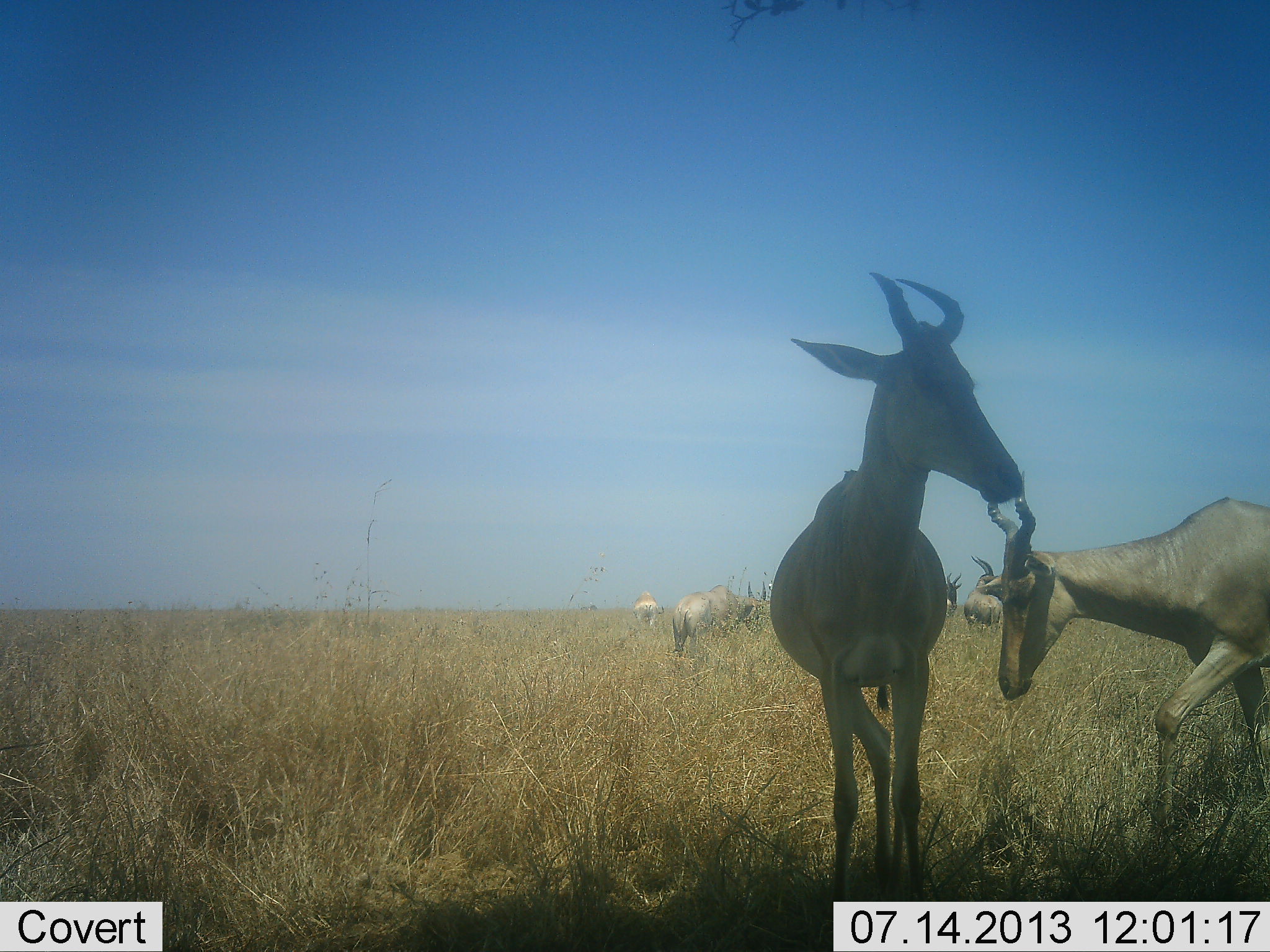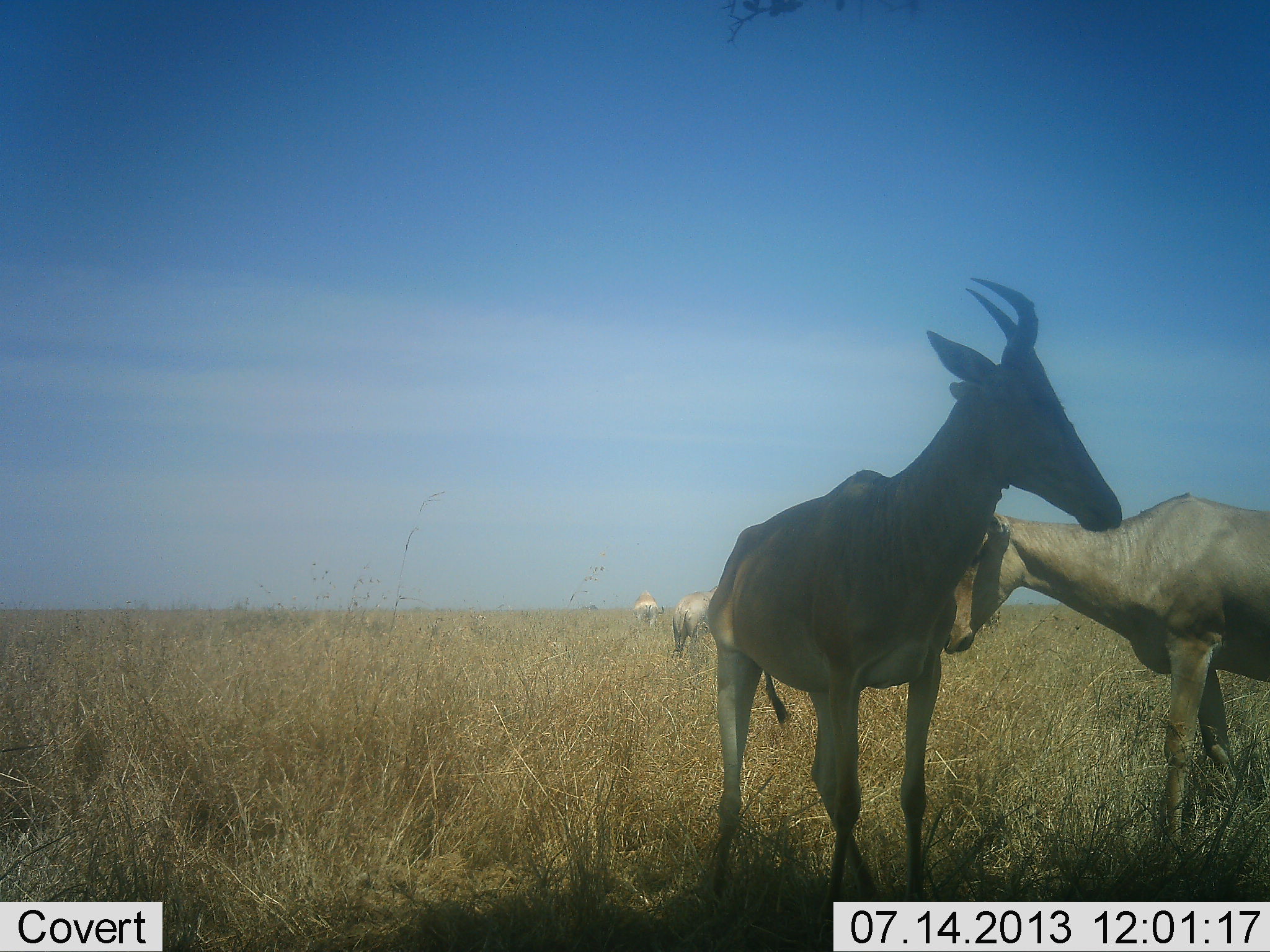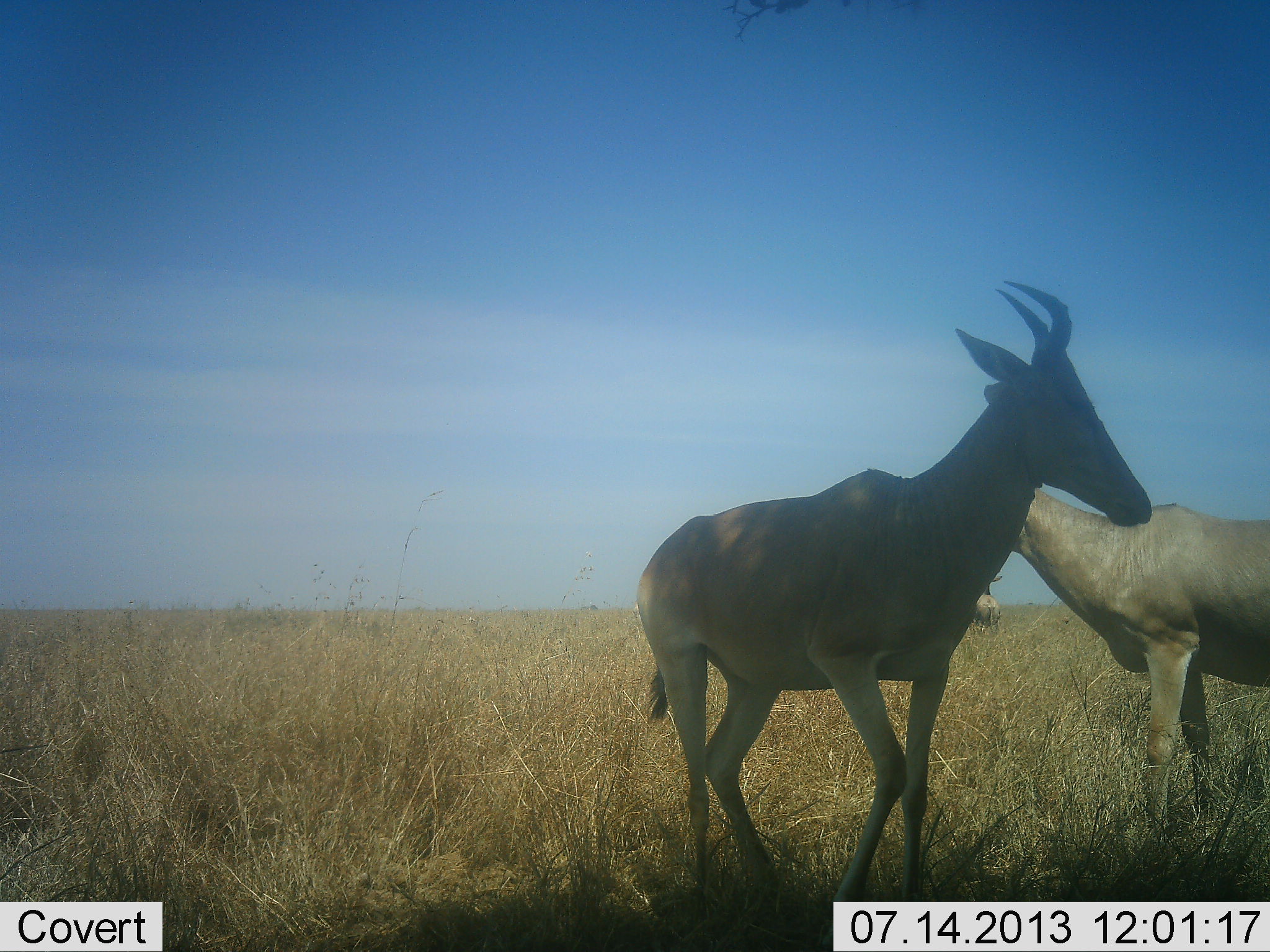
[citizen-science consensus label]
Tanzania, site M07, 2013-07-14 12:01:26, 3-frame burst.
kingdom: Animalia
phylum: Chordata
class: Mammalia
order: Artiodactyla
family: Bovidae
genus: Alcelaphus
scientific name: Alcelaphus buselaphus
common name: hartebeest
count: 6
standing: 71%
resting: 4%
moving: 46%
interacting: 29%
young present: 0%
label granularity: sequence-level